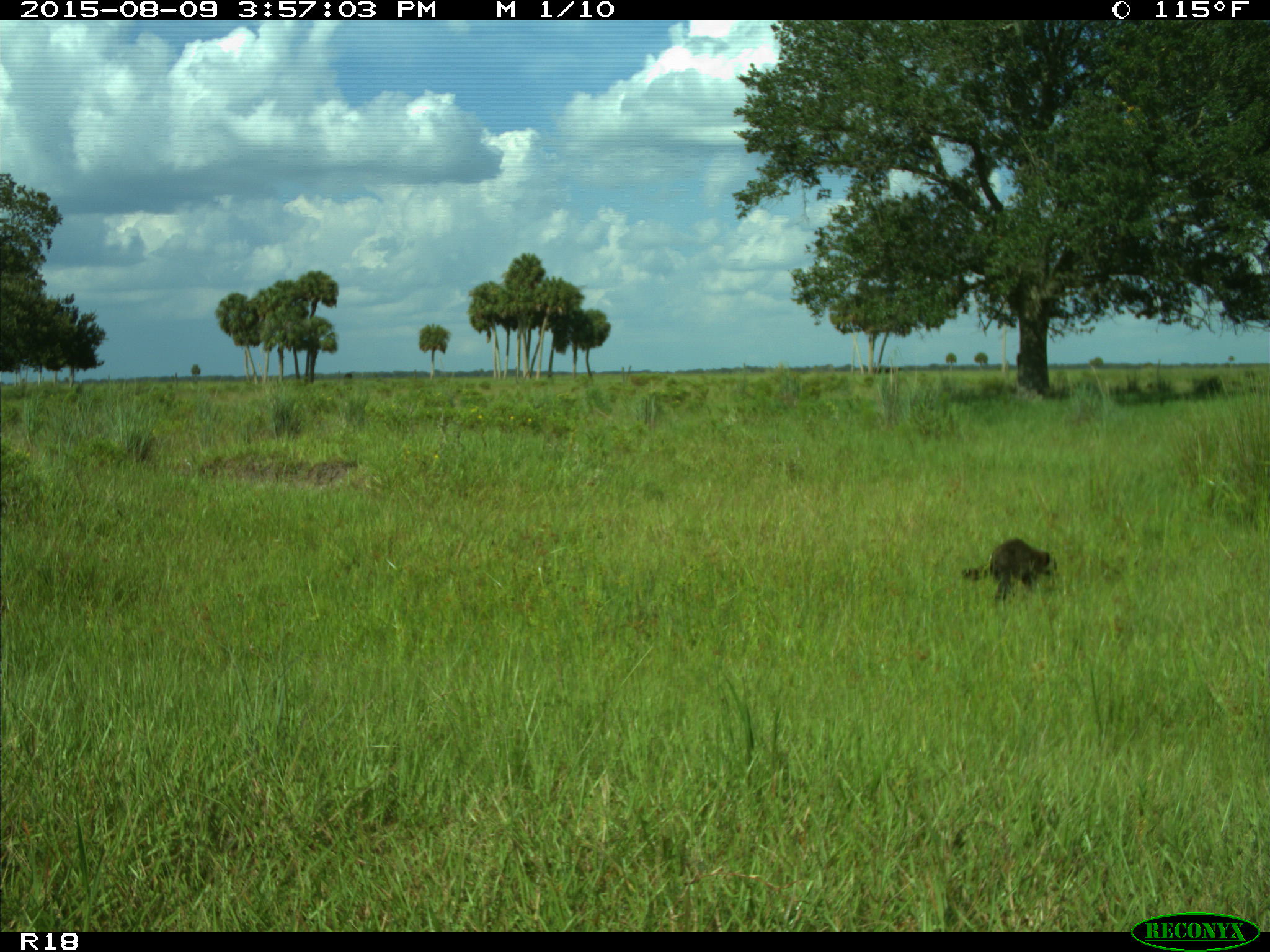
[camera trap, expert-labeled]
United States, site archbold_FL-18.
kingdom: Animalia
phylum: Chordata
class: Mammalia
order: Carnivora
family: Procyonidae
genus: Procyon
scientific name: Procyon lotor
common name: common raccoon